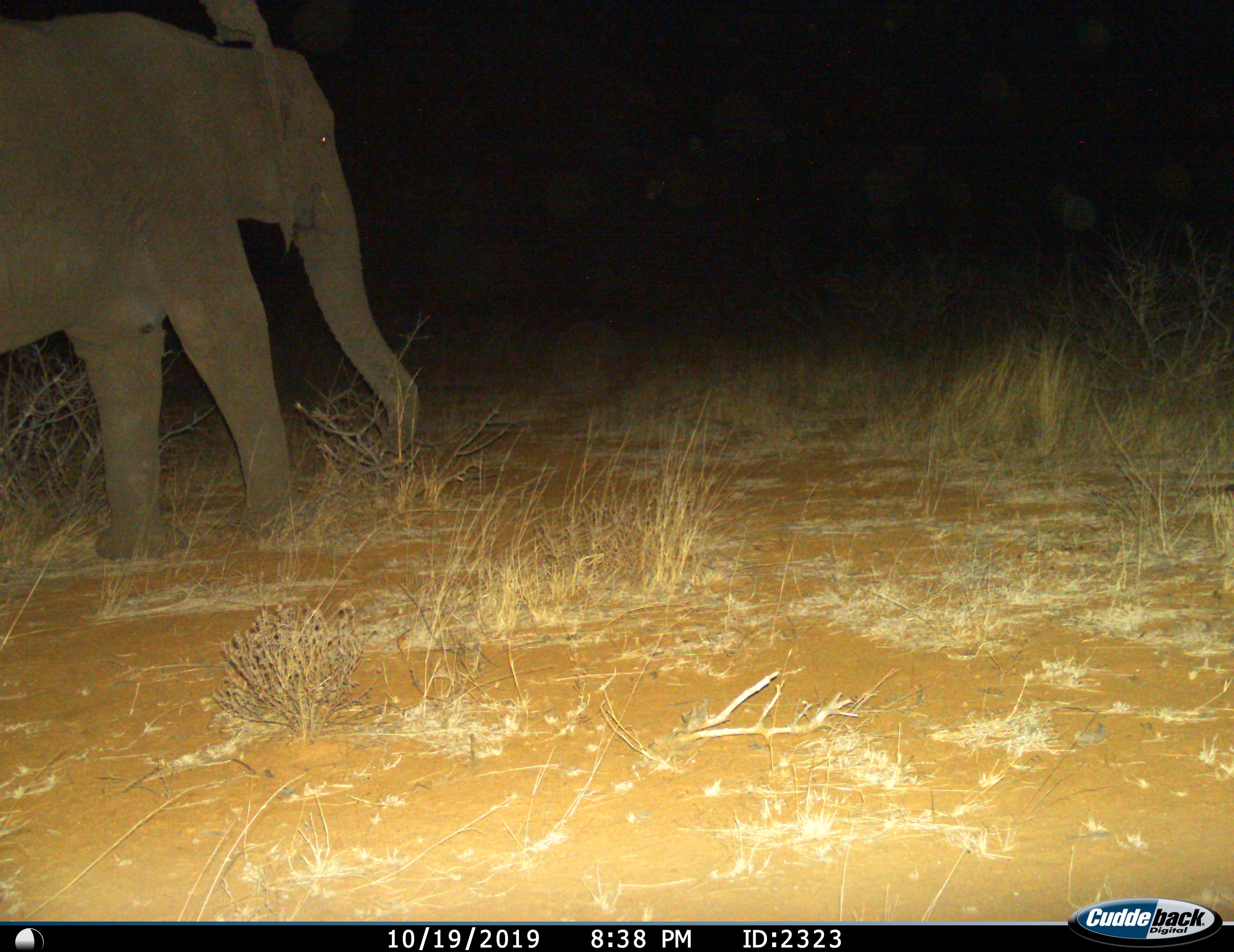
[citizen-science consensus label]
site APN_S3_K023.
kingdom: Animalia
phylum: Chordata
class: Mammalia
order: Proboscidea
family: Elephantidae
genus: Loxodonta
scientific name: Loxodonta africana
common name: african bush elephant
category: elephant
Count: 1.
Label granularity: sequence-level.